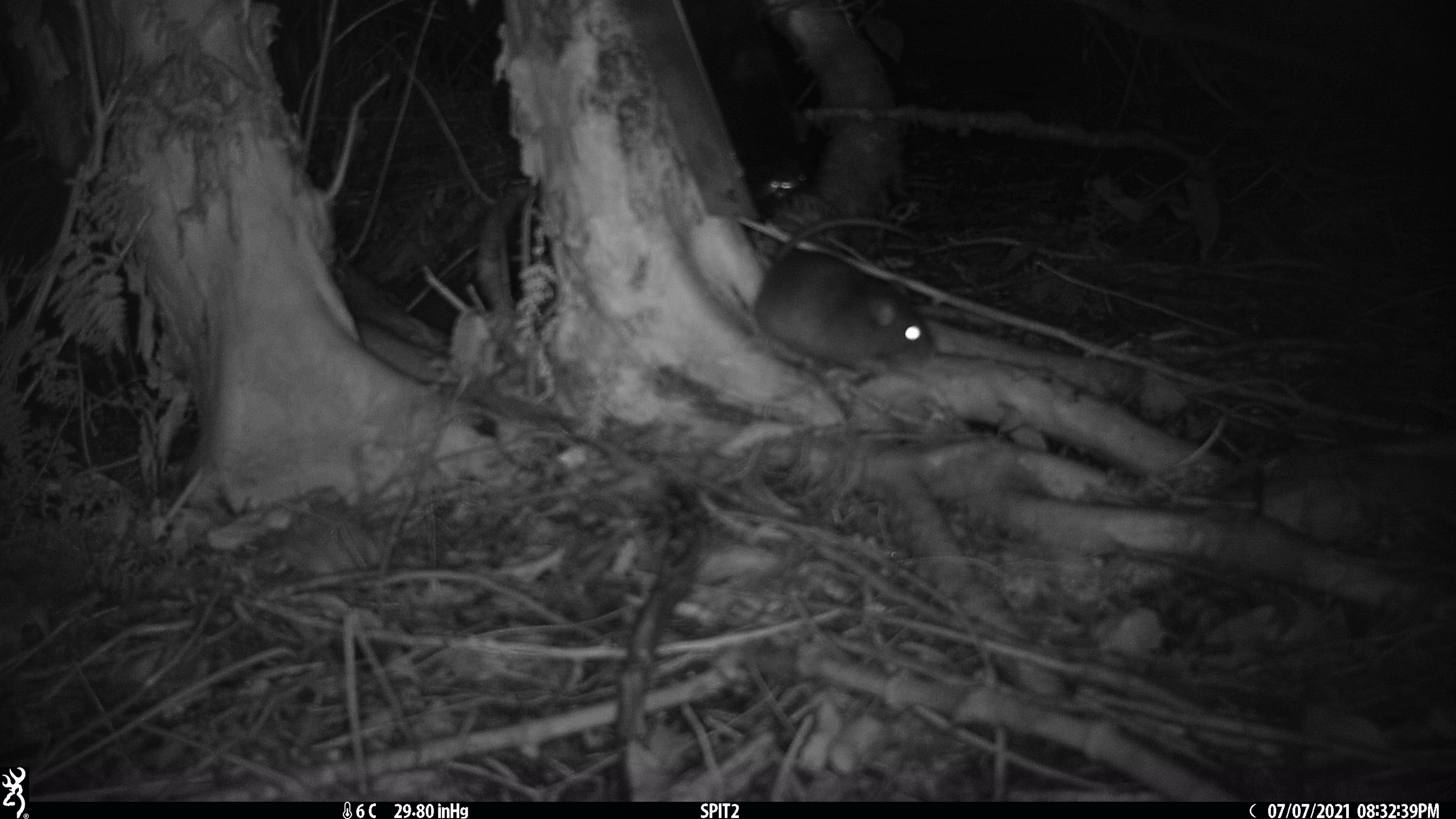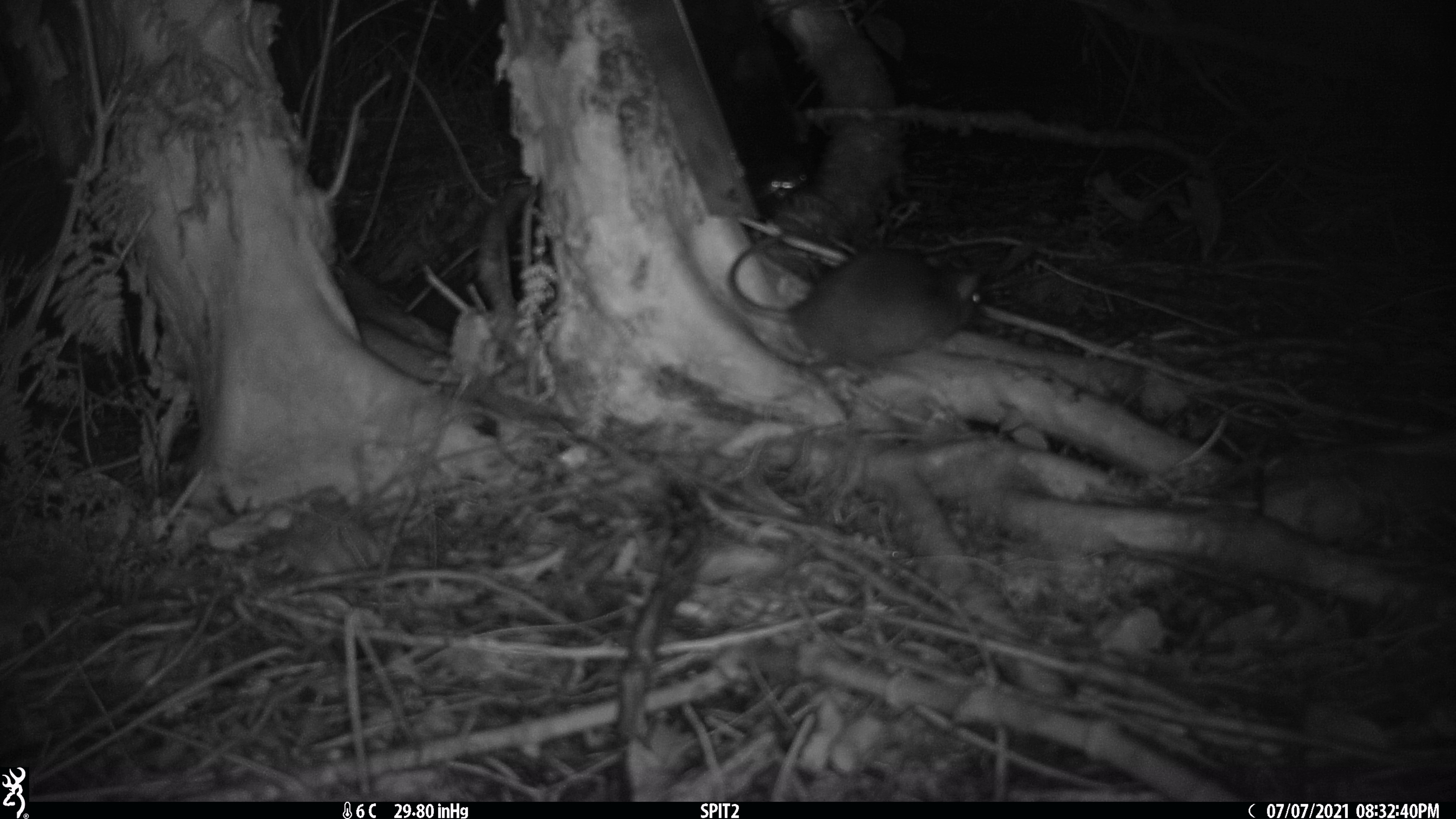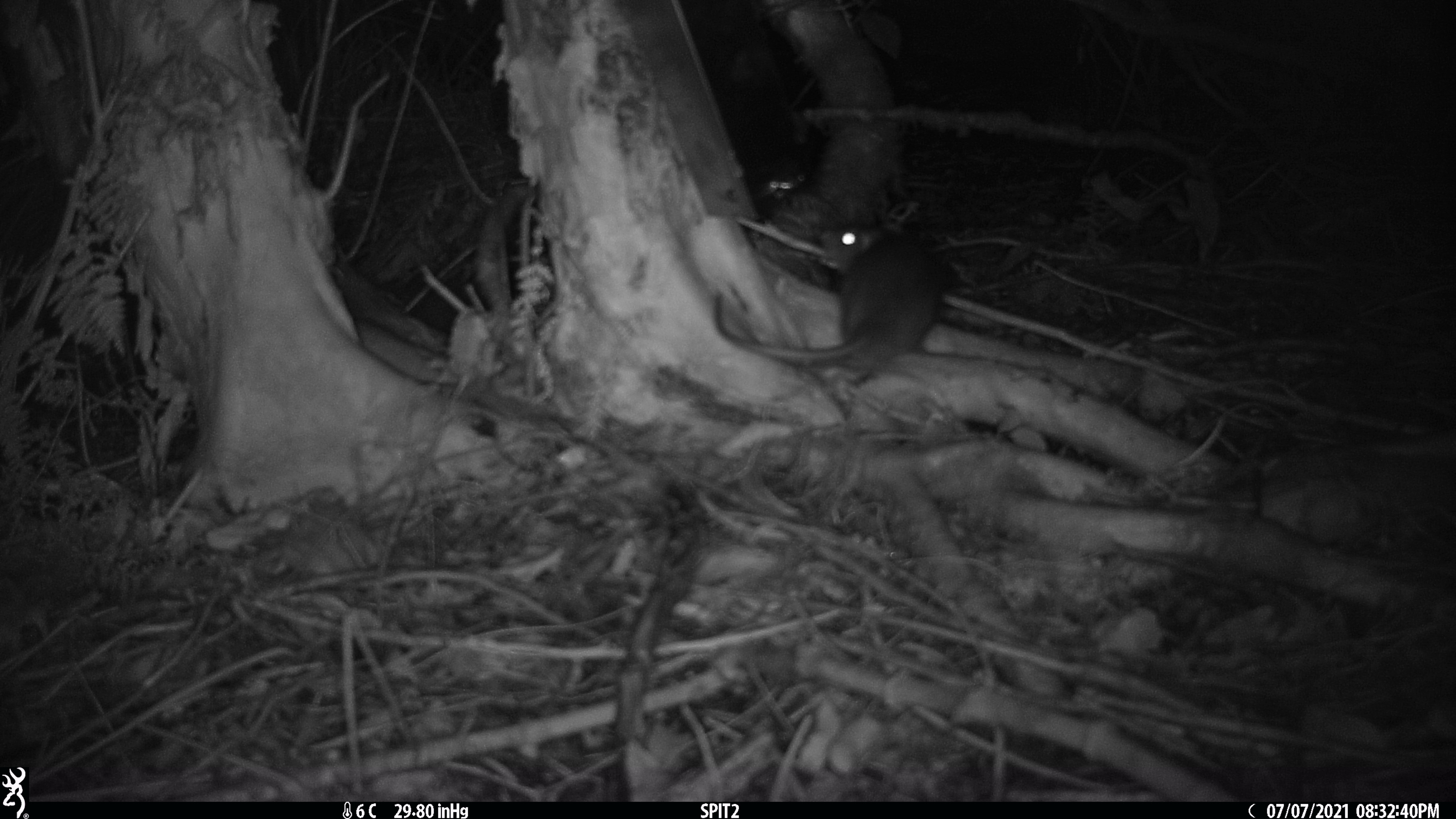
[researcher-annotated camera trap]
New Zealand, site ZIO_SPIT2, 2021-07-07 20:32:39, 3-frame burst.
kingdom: Animalia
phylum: Chordata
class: Mammalia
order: Rodentia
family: Muridae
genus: Rattus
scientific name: Rattus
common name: rat